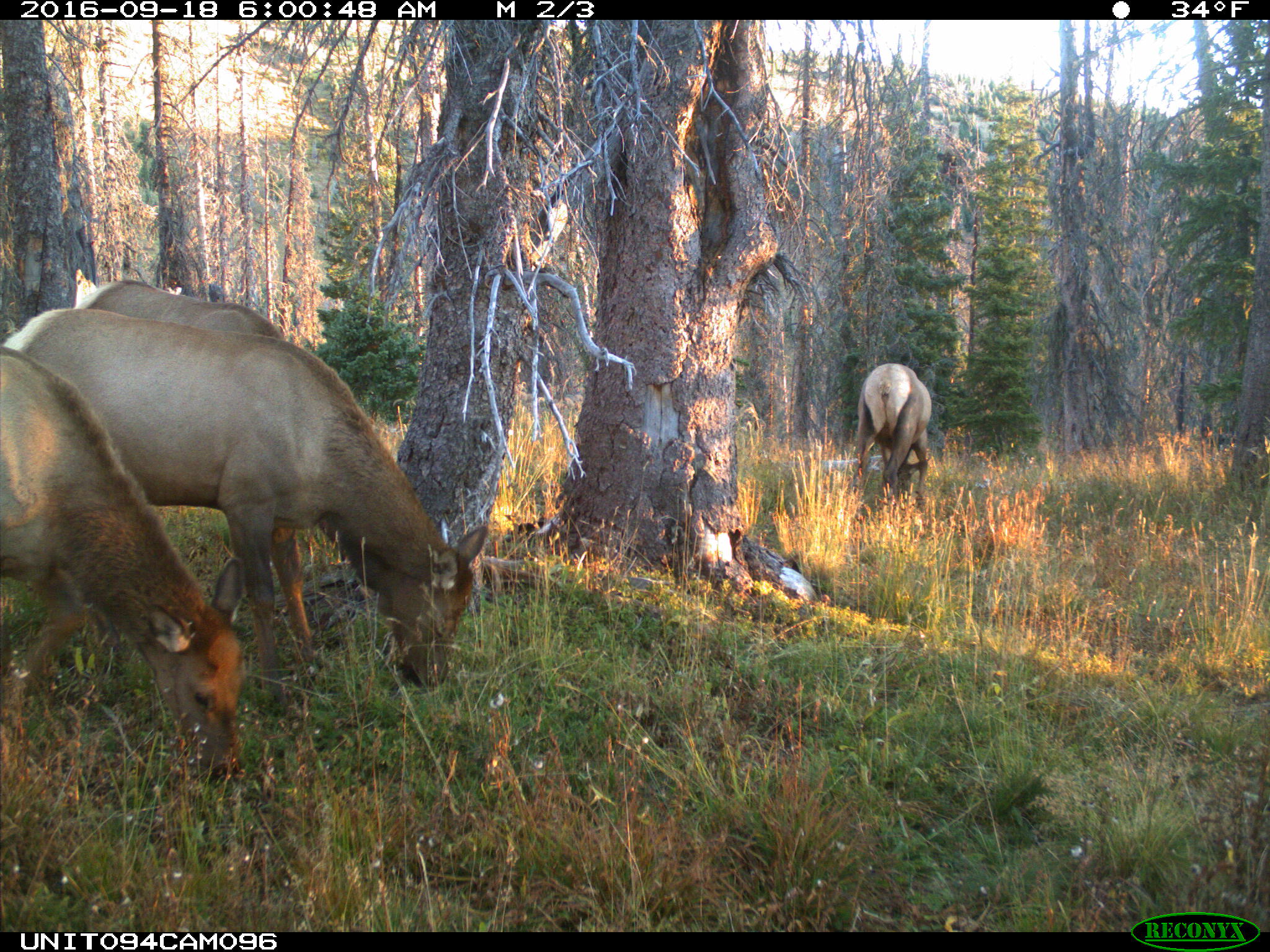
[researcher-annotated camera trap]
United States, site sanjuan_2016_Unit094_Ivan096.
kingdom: Animalia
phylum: Chordata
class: Mammalia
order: Artiodactyla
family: Cervidae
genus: Cervus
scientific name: Cervus elaphus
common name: red deer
Cervus elaphus (red deer).